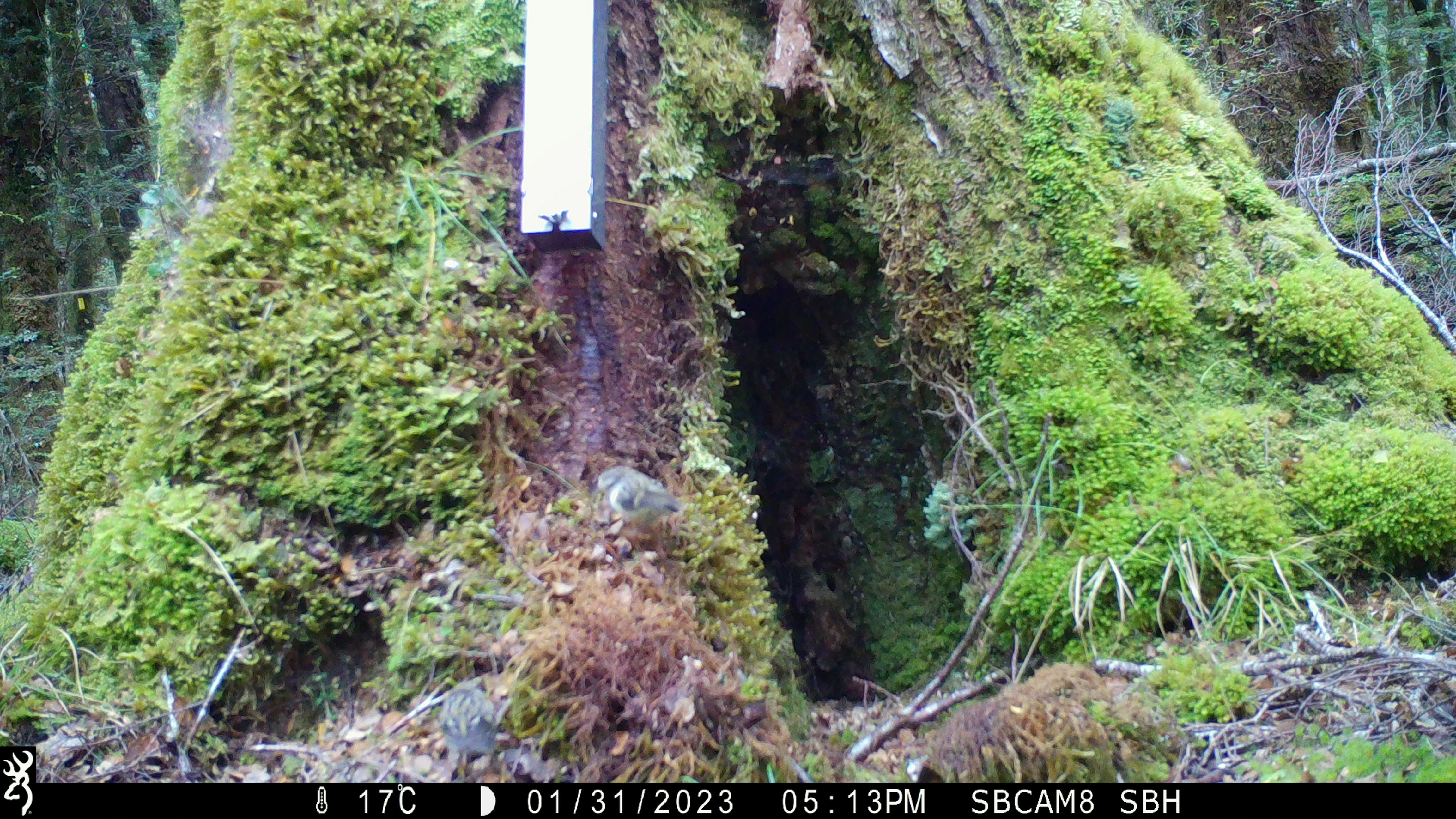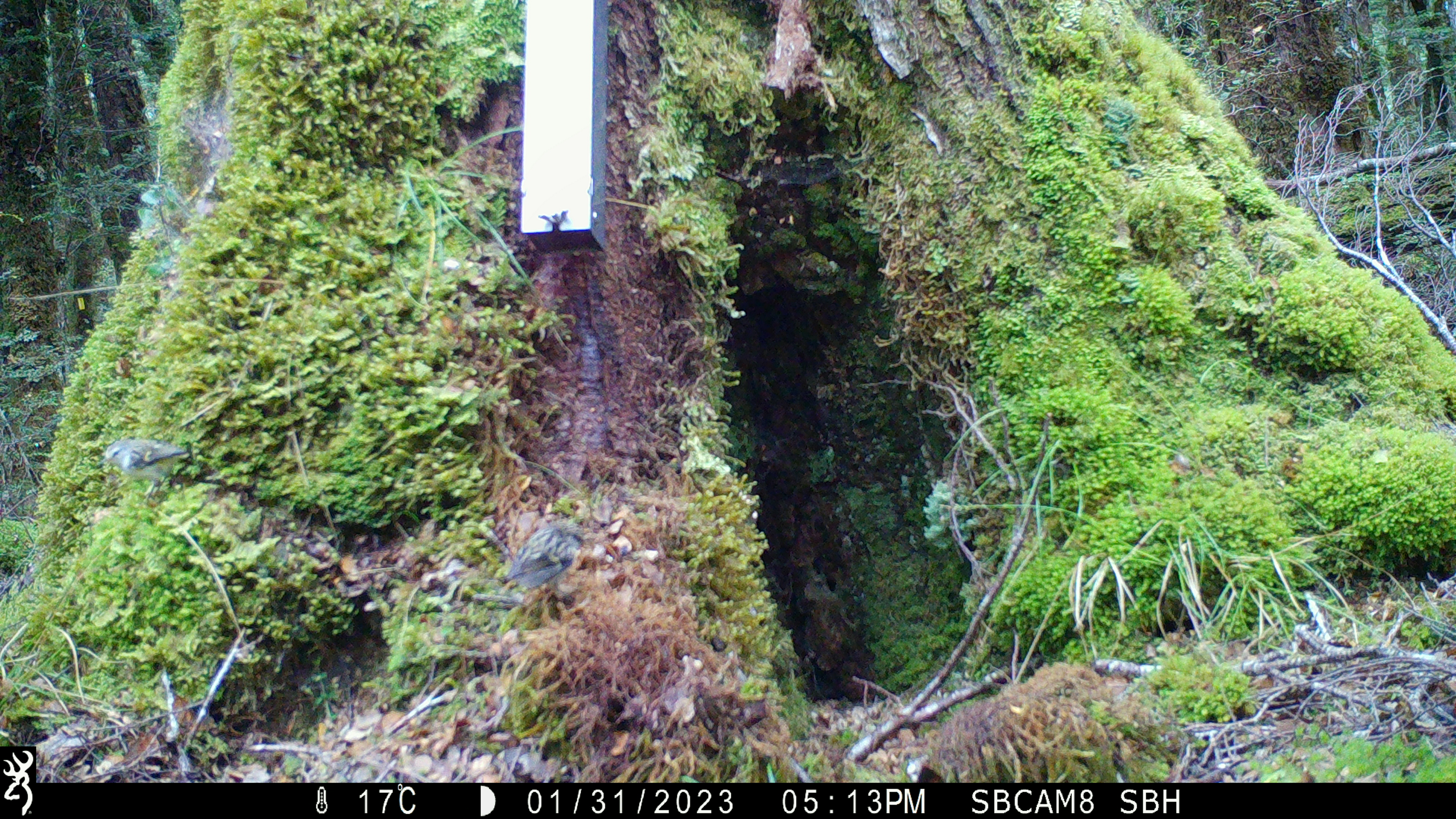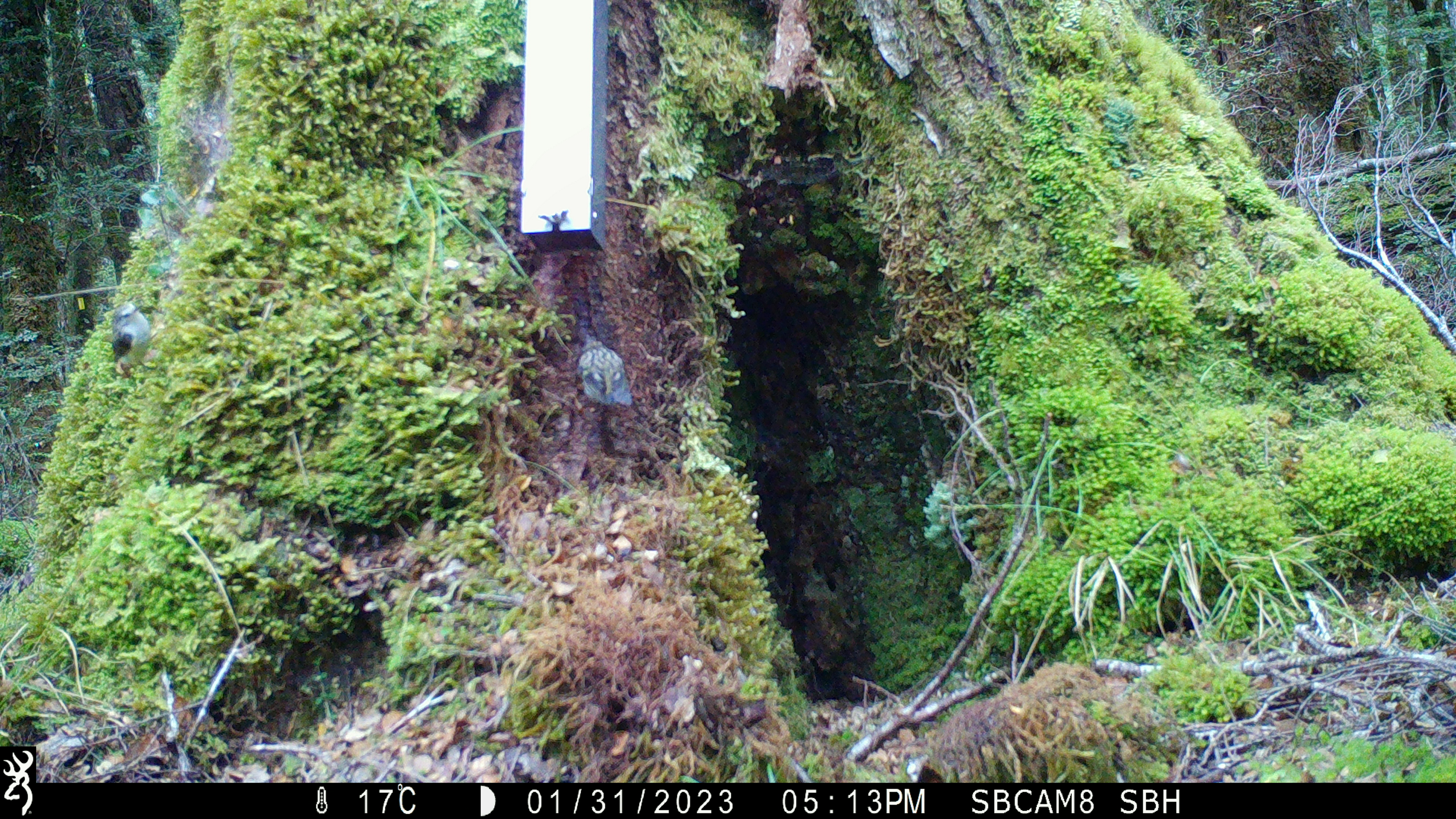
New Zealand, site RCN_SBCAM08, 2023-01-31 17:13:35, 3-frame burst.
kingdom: Animalia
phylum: Chordata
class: Aves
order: Passeriformes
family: Acanthisittidae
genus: Acanthisitta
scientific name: Acanthisitta chloris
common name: rifleman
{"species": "rifleman (Acanthisitta chloris)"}